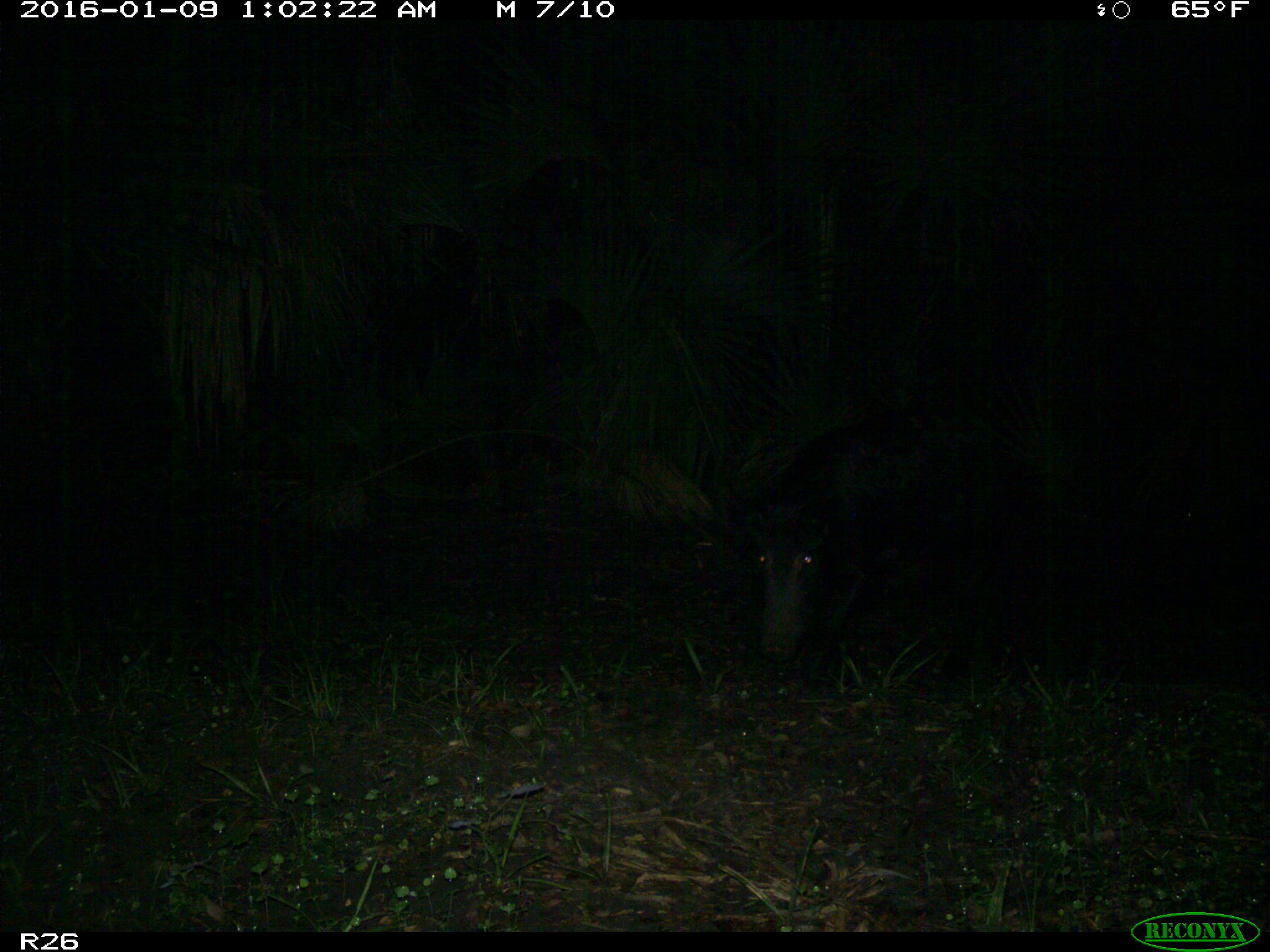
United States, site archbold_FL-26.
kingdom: Animalia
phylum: Chordata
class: Mammalia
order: Artiodactyla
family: Suidae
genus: Sus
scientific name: Sus scrofa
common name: wild boar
Sus scrofa (wild boar).